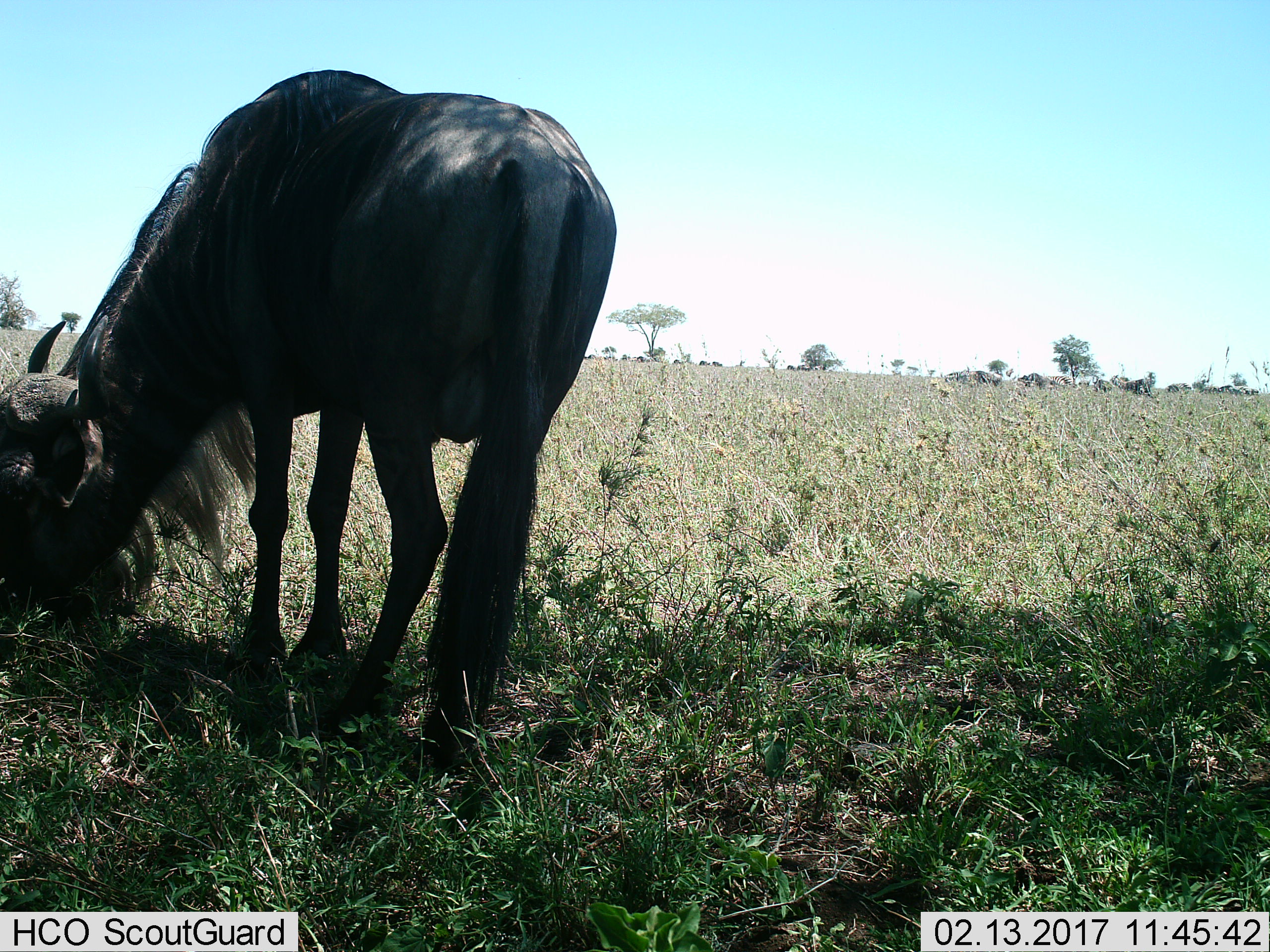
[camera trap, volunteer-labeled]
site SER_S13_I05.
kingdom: Animalia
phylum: Chordata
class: Mammalia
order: Artiodactyla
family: Bovidae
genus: Connochaetes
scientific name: Connochaetes taurinus taurinus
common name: blue wildebeest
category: wildebeestblue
Wildebeestblue (blue wildebeest) (Connochaetes taurinus taurinus), count 1. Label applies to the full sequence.